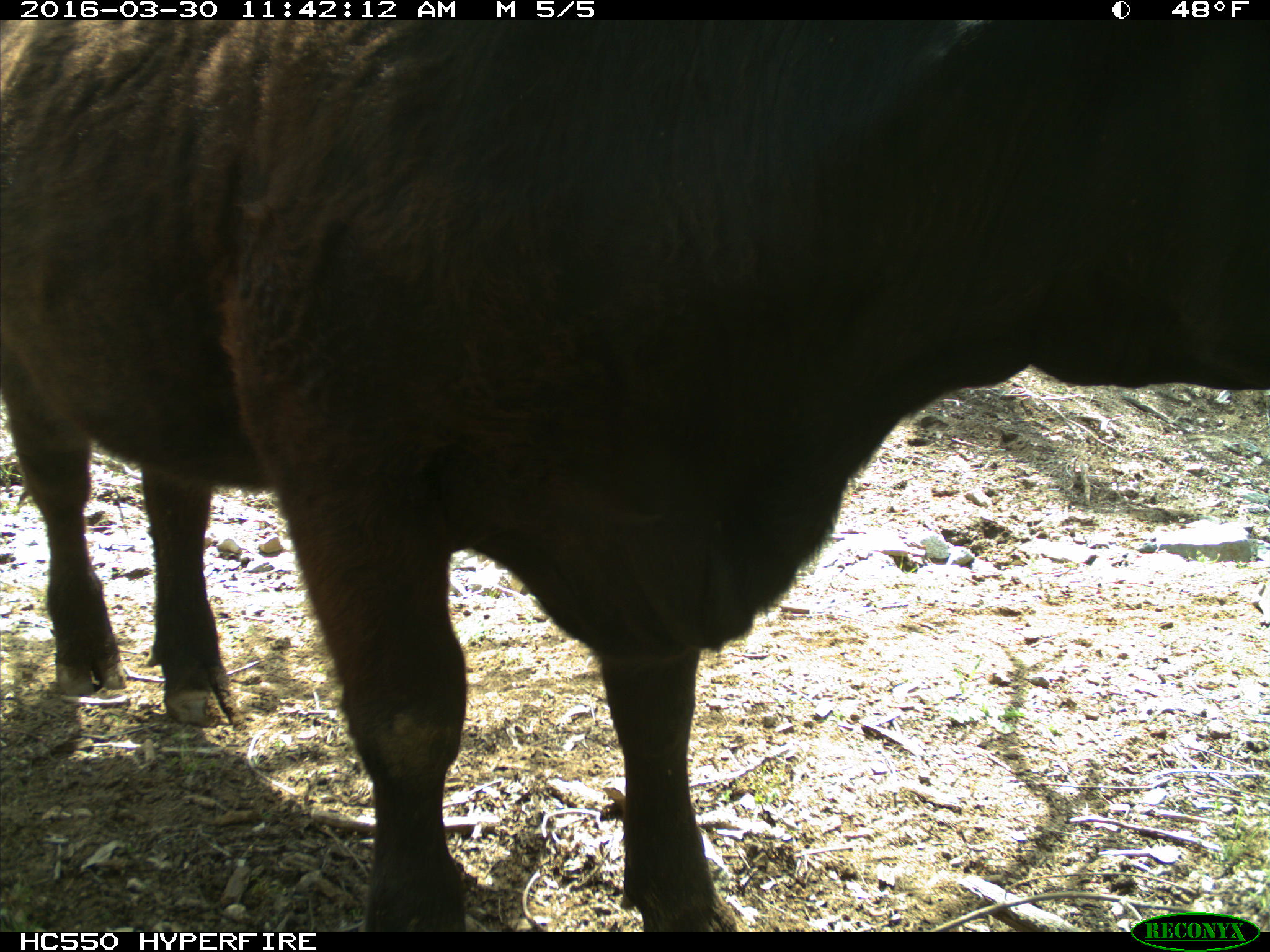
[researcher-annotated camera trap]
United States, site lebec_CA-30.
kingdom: Animalia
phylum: Chordata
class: Mammalia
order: Artiodactyla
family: Bovidae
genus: Bos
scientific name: Bos taurus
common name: domestic cow